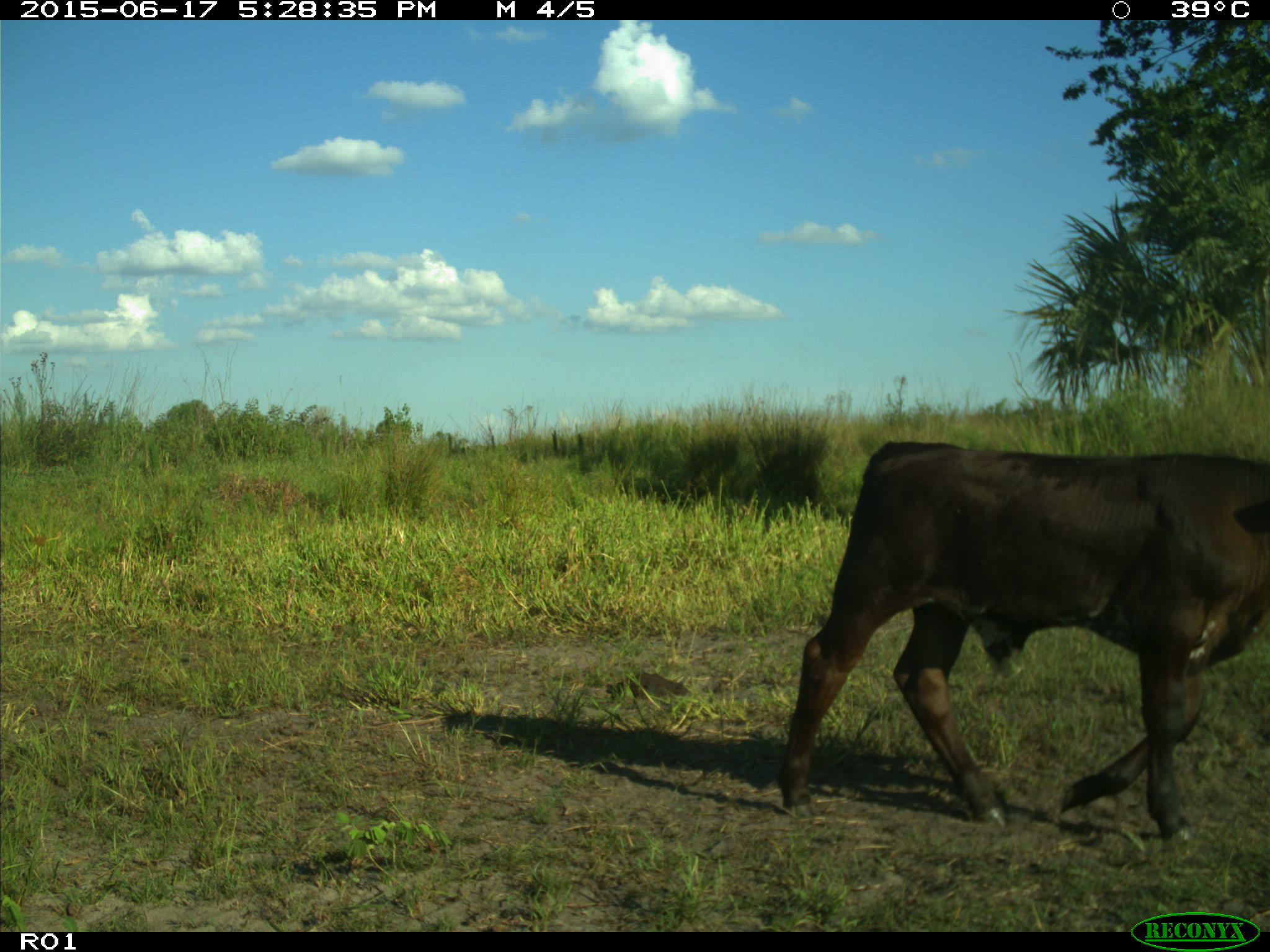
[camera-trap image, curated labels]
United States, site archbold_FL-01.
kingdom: Animalia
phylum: Chordata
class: Mammalia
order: Artiodactyla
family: Bovidae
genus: Bos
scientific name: Bos taurus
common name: domestic cow